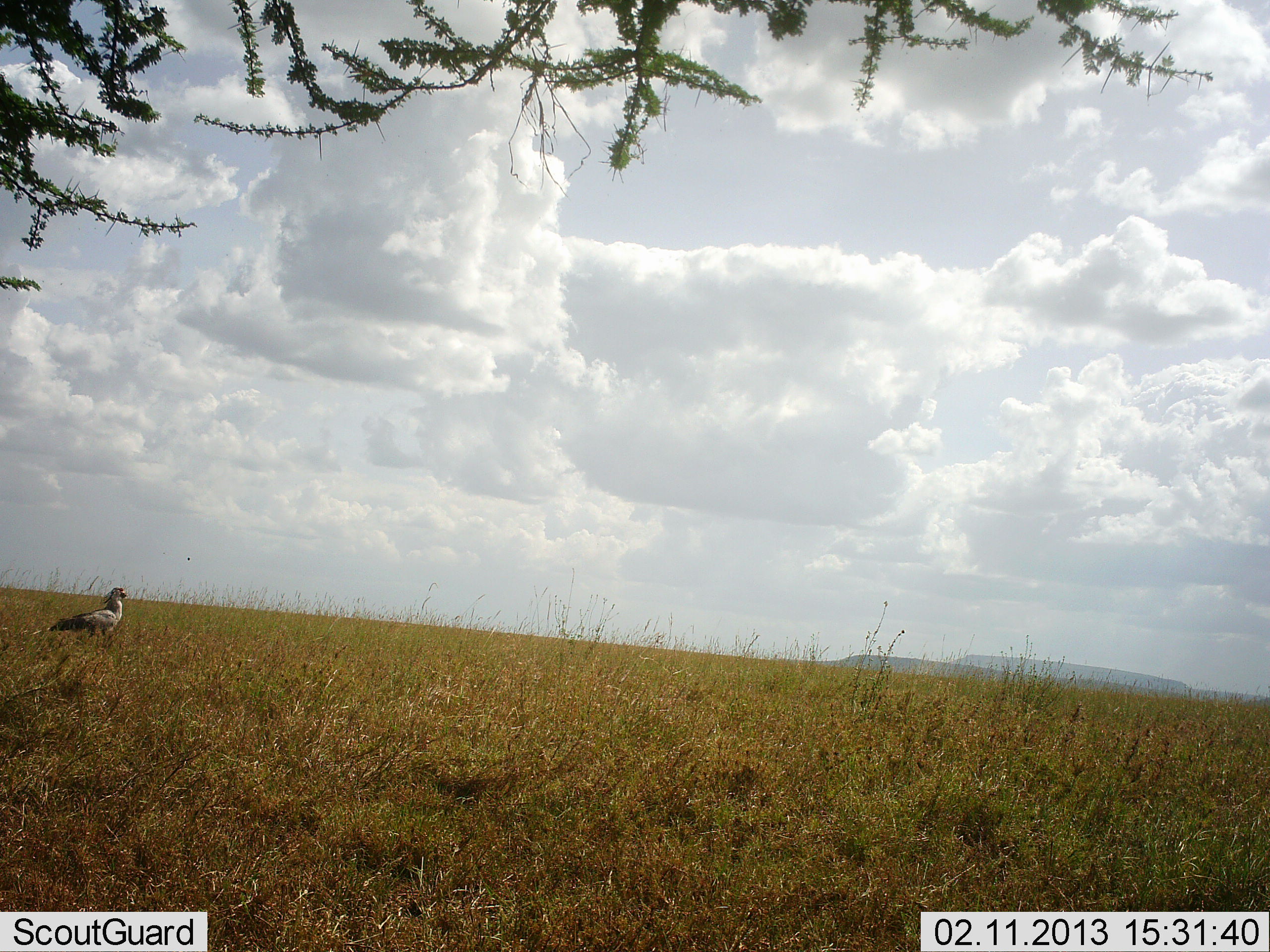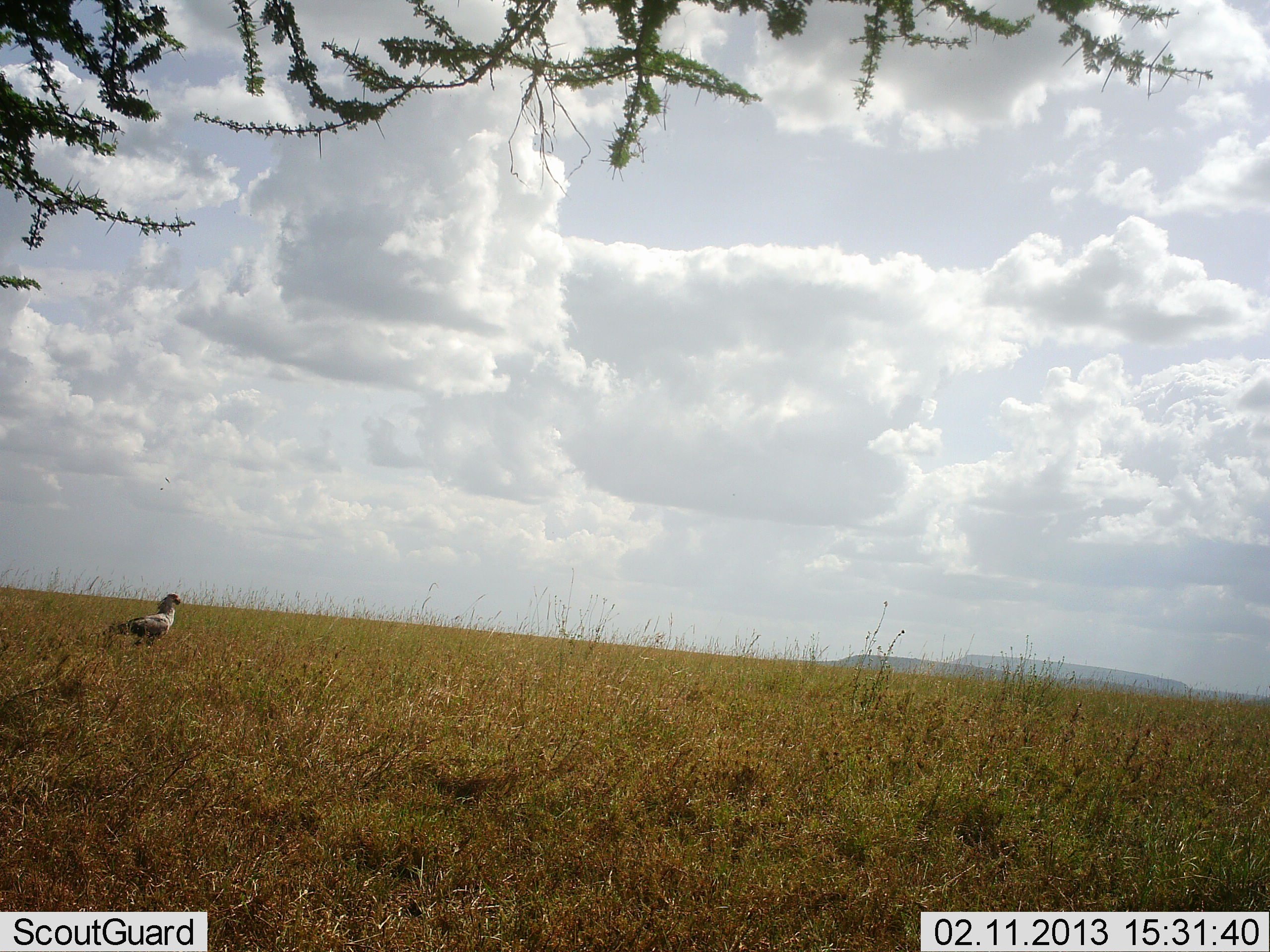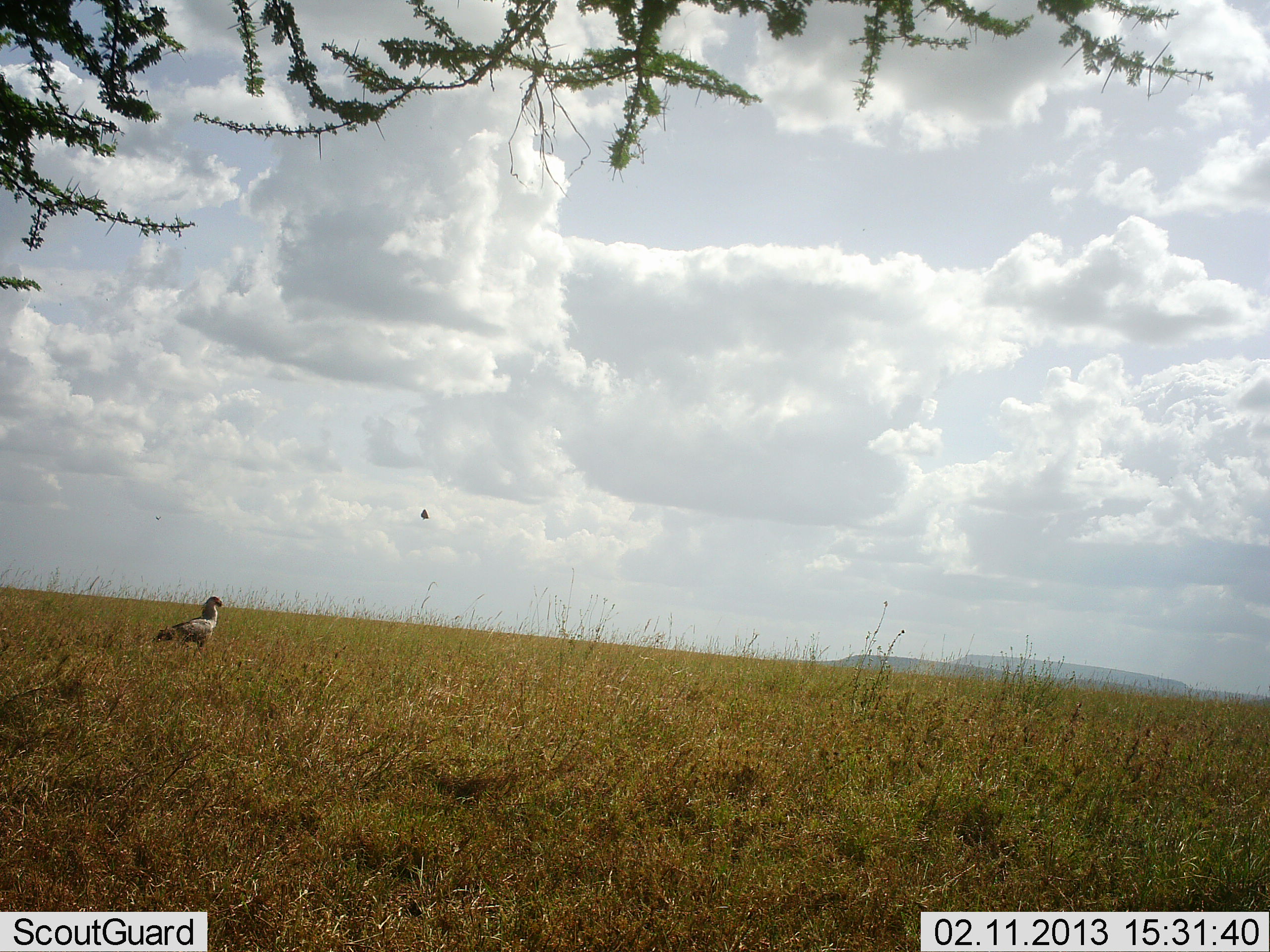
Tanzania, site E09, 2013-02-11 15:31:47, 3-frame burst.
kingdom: Animalia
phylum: Chordata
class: Aves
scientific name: Aves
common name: bird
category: otherbird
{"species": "otherbird (bird) (Aves)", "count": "1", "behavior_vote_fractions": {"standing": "33%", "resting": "0%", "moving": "72%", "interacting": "0%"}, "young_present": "0%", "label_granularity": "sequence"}